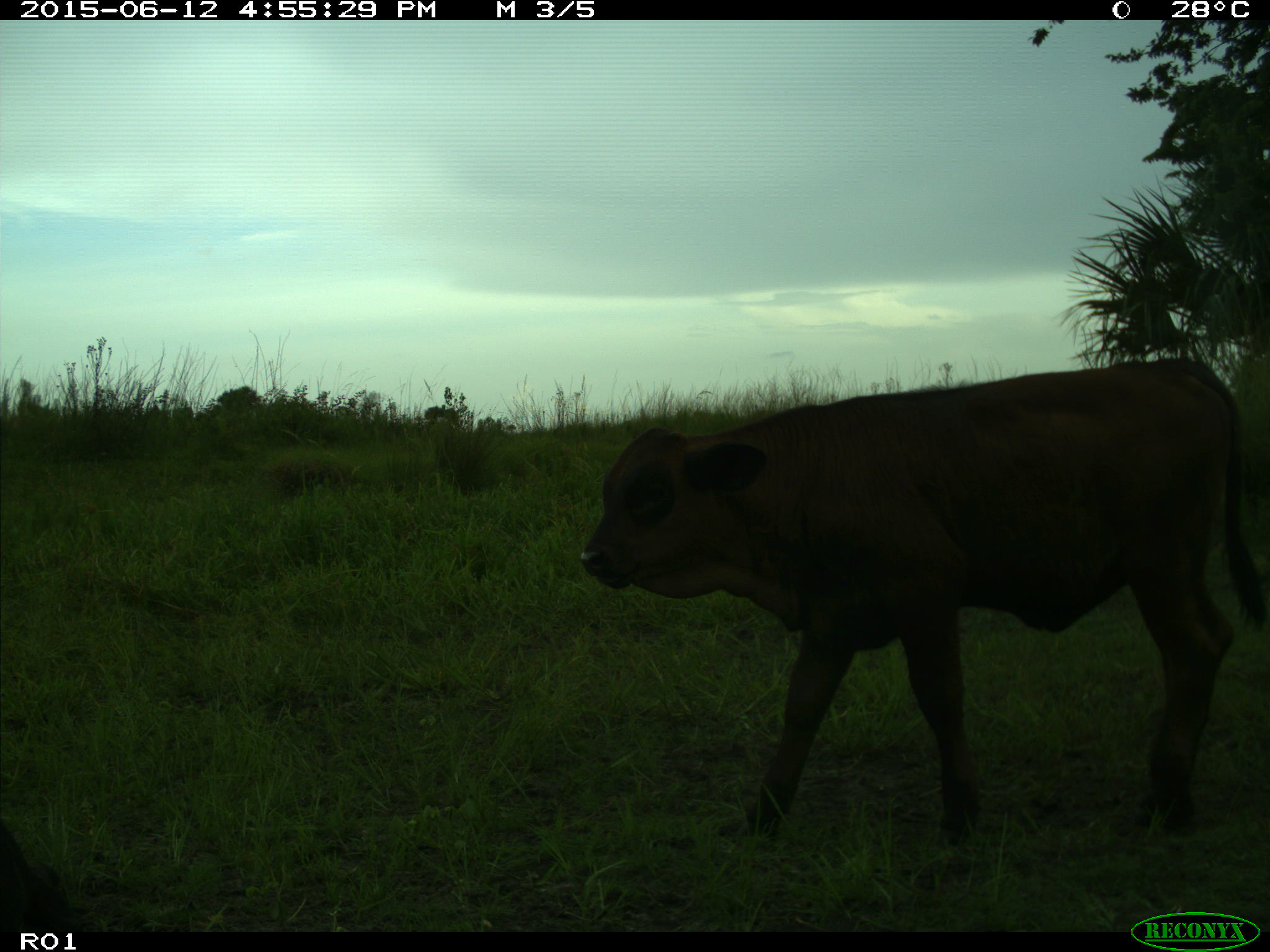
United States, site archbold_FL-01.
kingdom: Animalia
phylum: Chordata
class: Mammalia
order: Artiodactyla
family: Bovidae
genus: Bos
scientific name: Bos taurus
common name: domestic cow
Bos taurus (domestic cow).